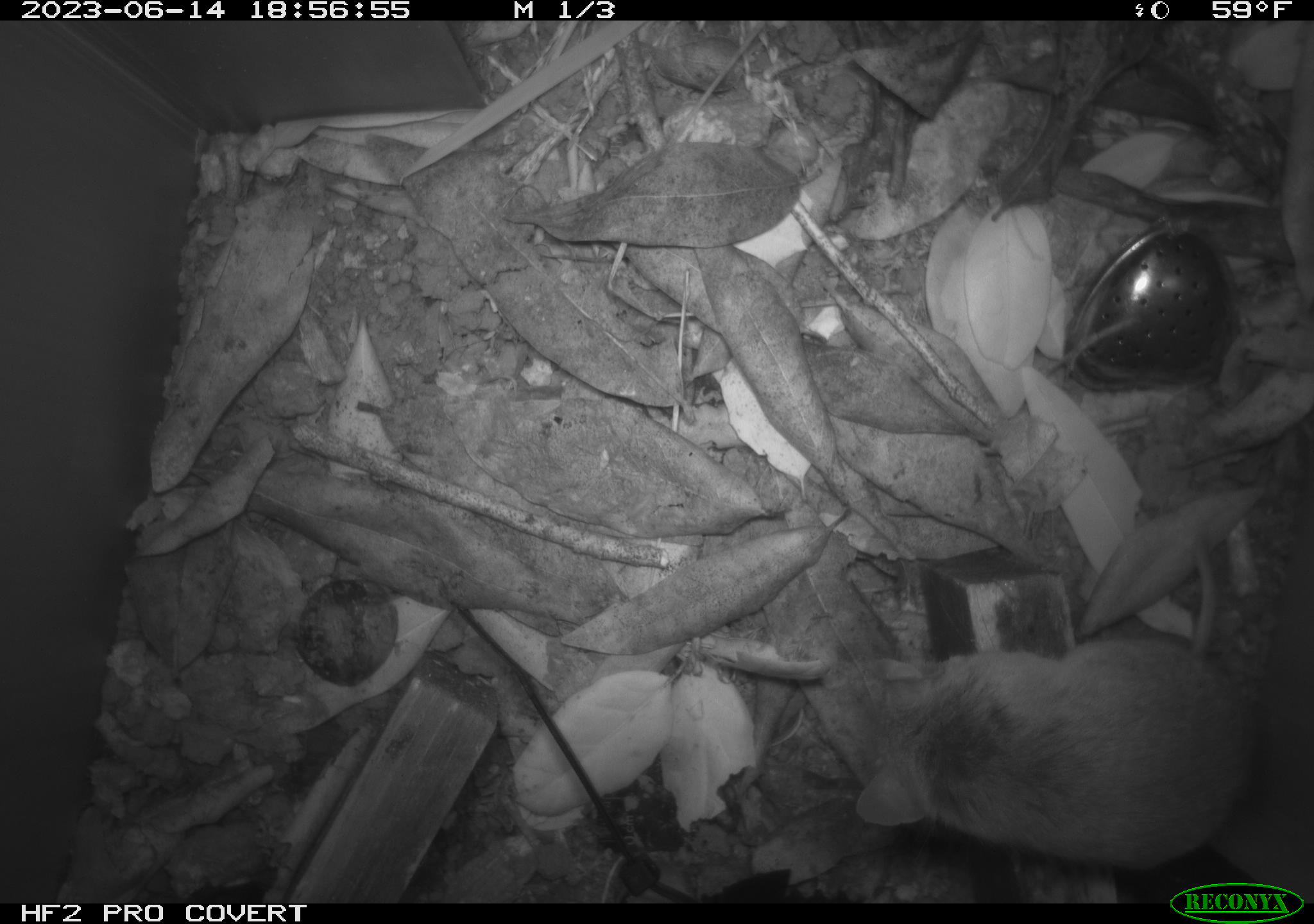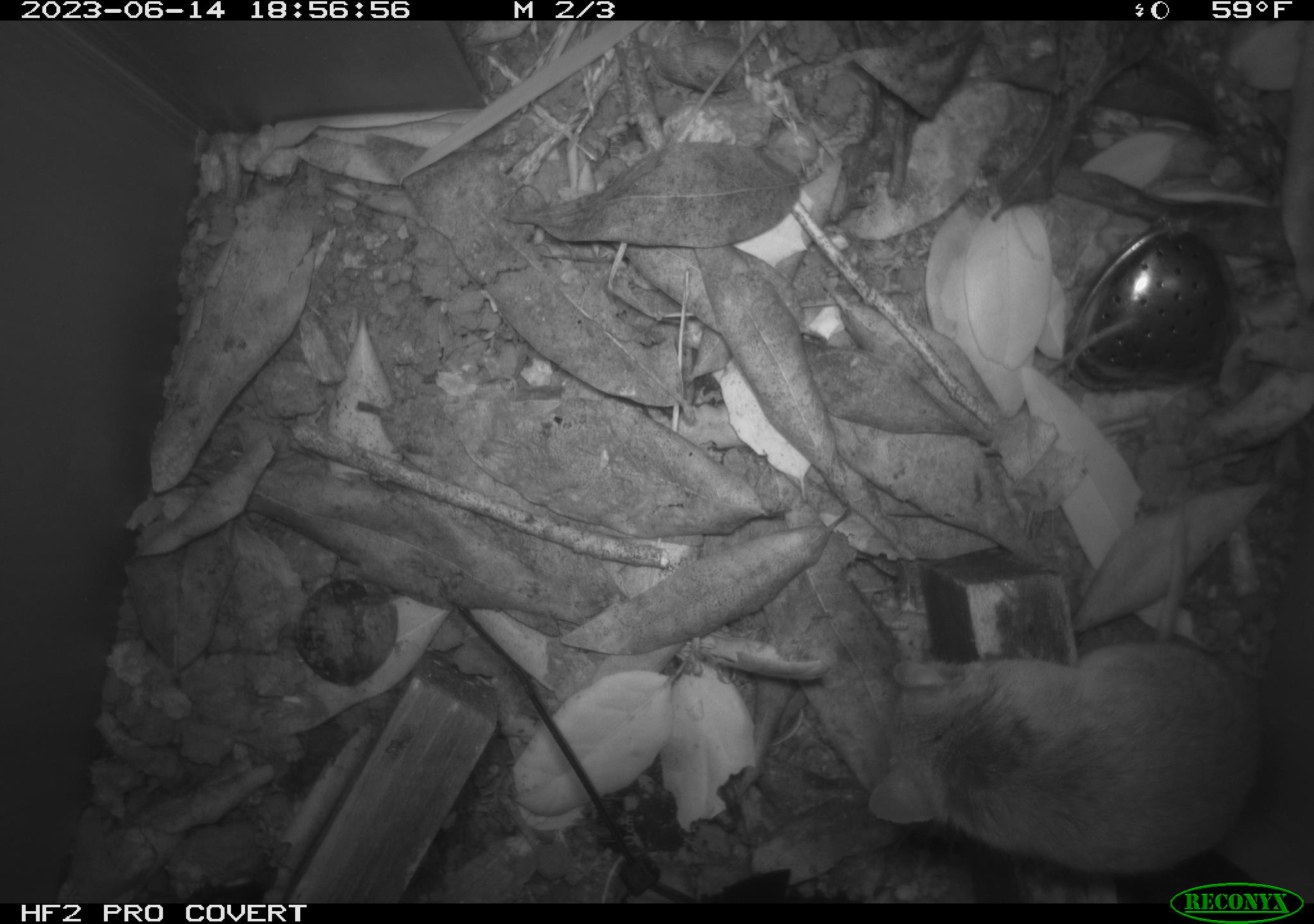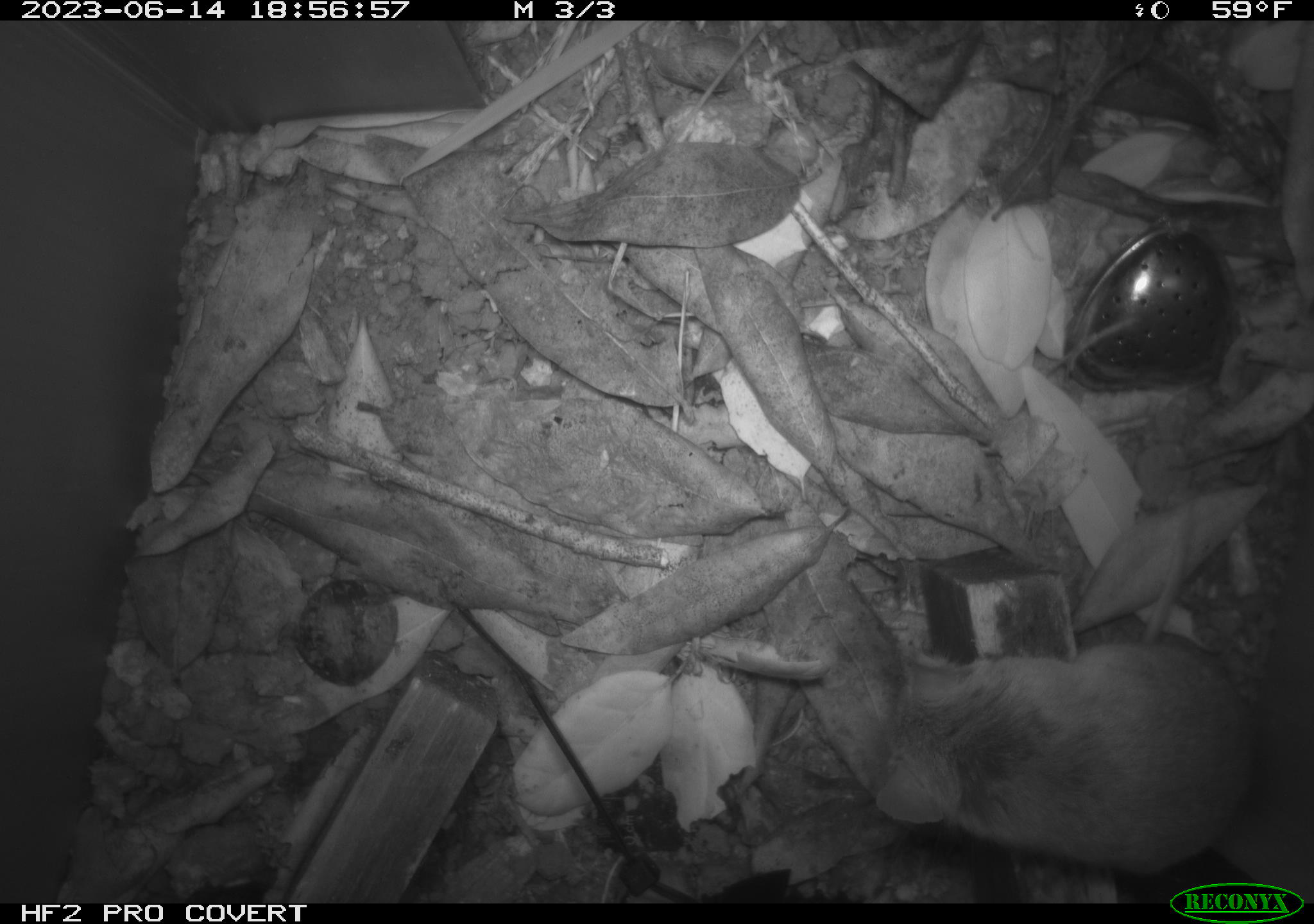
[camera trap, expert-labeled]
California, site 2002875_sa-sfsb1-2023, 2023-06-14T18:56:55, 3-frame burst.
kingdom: Animalia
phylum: Chordata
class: Mammalia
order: Rodentia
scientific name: Rodentia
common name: mouse species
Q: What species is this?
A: Mouse species (Rodentia).